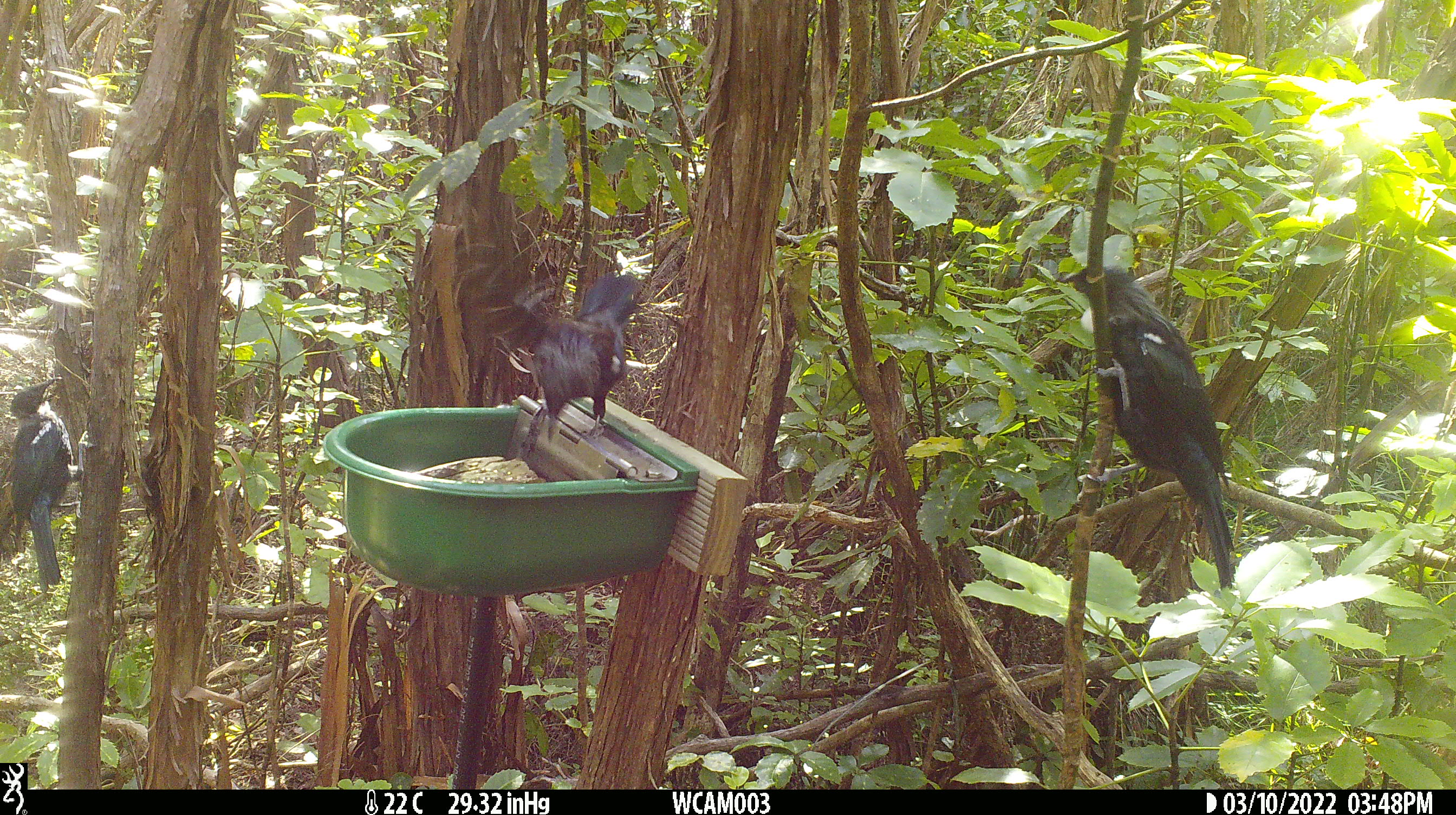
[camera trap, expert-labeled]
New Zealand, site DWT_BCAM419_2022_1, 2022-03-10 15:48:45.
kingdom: Animalia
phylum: Chordata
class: Aves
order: Passeriformes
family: Meliphagidae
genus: Prosthemadera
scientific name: Prosthemadera novaeseelandiae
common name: tui